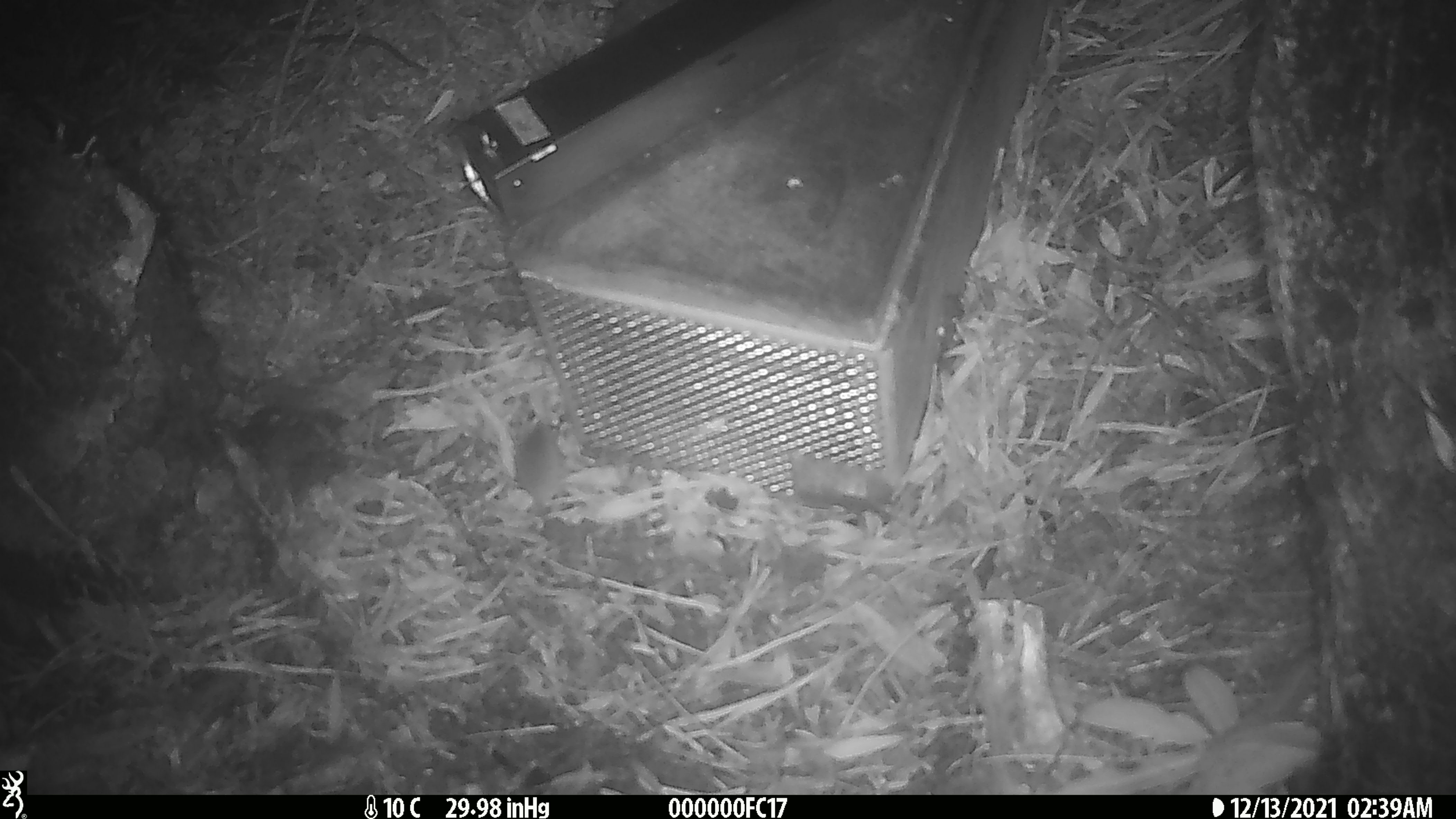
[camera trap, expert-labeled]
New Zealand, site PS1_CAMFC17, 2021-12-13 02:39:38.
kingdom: Animalia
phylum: Chordata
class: Mammalia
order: Rodentia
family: Muridae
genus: Mus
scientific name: Mus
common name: mouse